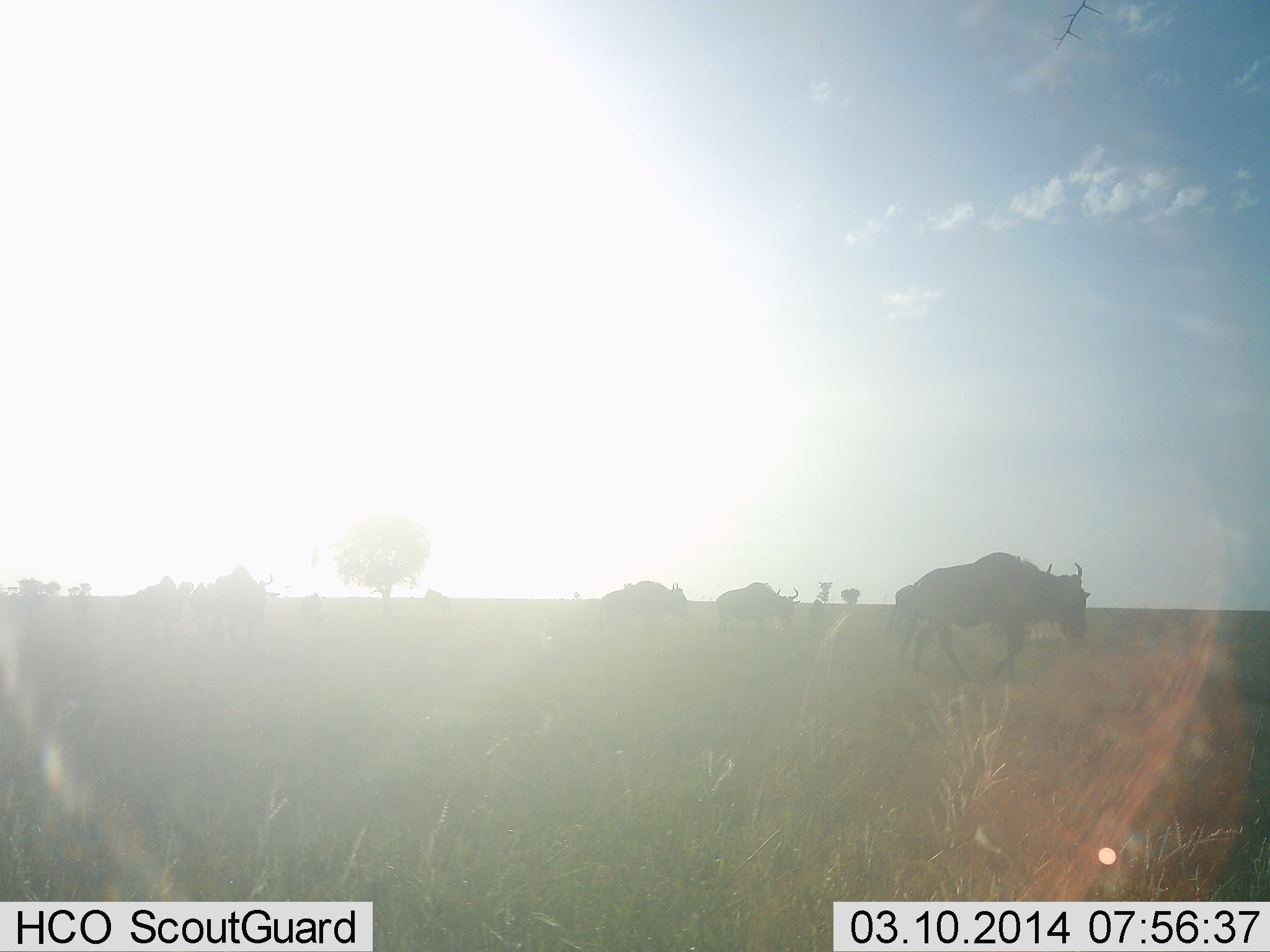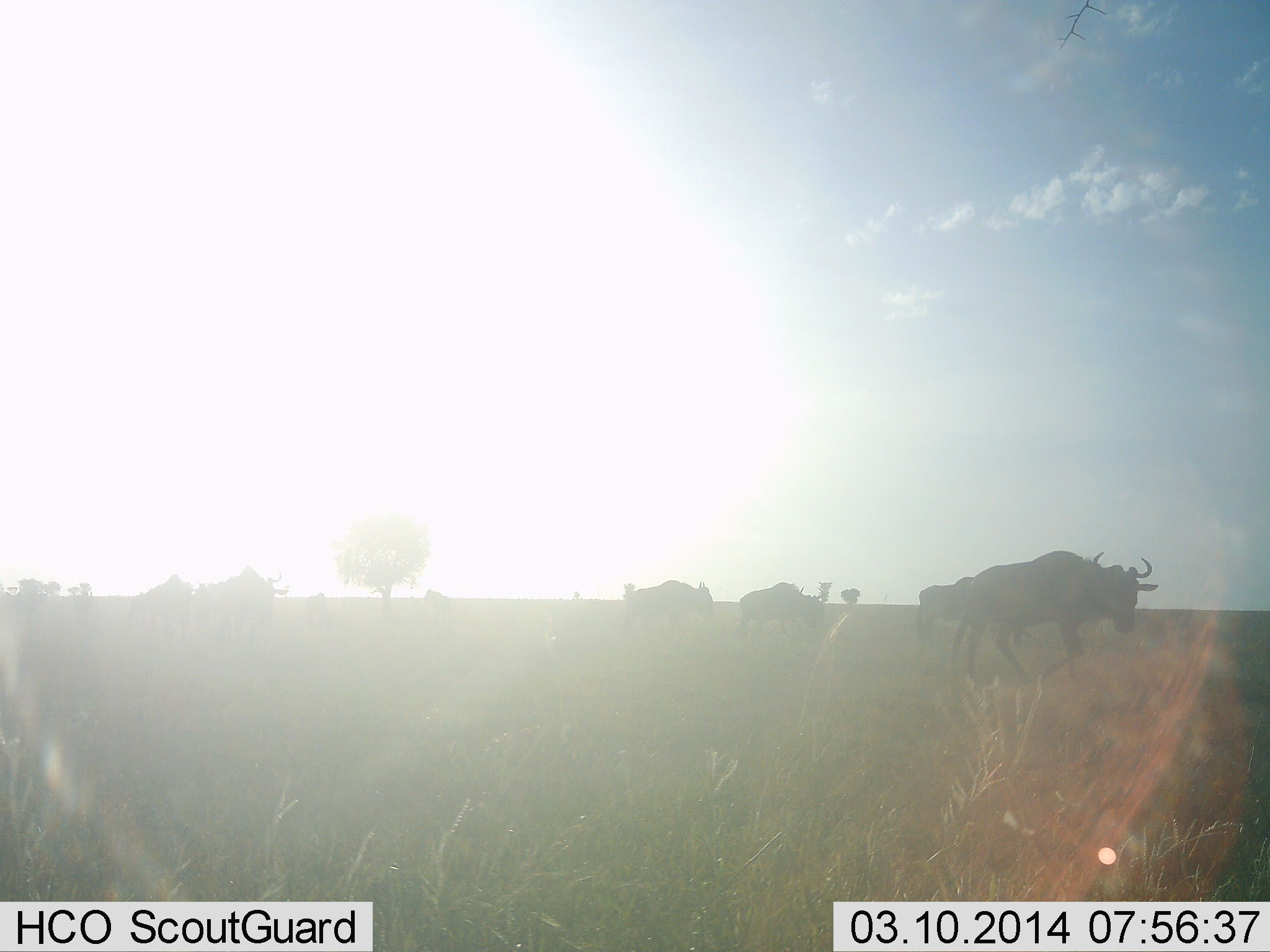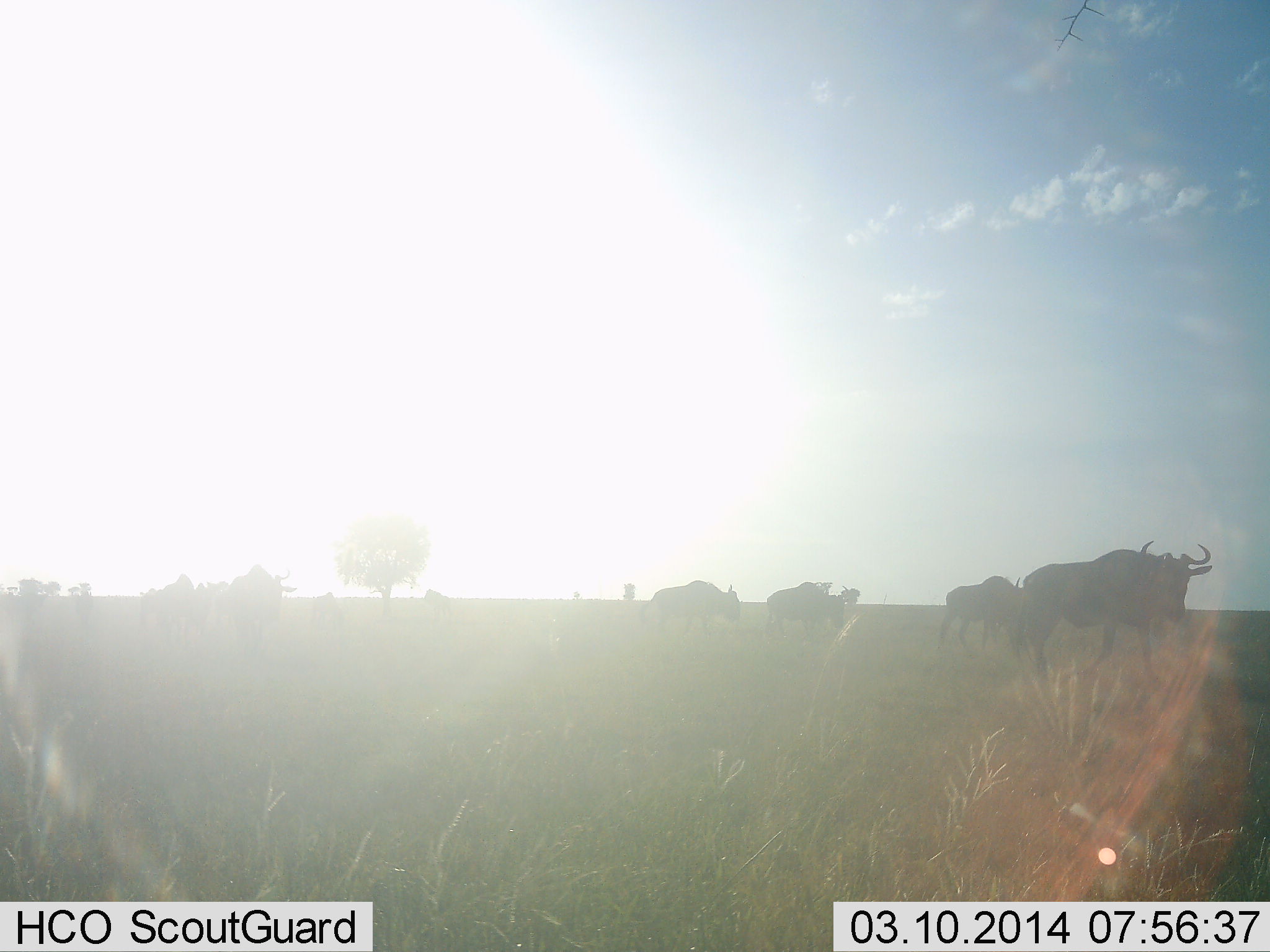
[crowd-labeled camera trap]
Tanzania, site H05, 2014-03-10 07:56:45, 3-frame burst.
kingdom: Animalia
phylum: Chordata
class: Mammalia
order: Artiodactyla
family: Bovidae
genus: Connochaetes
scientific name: Connochaetes taurinus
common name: blue wildebeest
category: wildebeest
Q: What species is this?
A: Wildebeest (blue wildebeest) (Connochaetes taurinus).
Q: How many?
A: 6.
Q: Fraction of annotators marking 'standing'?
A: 0%.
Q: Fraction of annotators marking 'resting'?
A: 0%.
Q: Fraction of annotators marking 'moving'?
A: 100%.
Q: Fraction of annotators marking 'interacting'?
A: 0%.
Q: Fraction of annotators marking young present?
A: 0%.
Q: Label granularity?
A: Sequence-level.